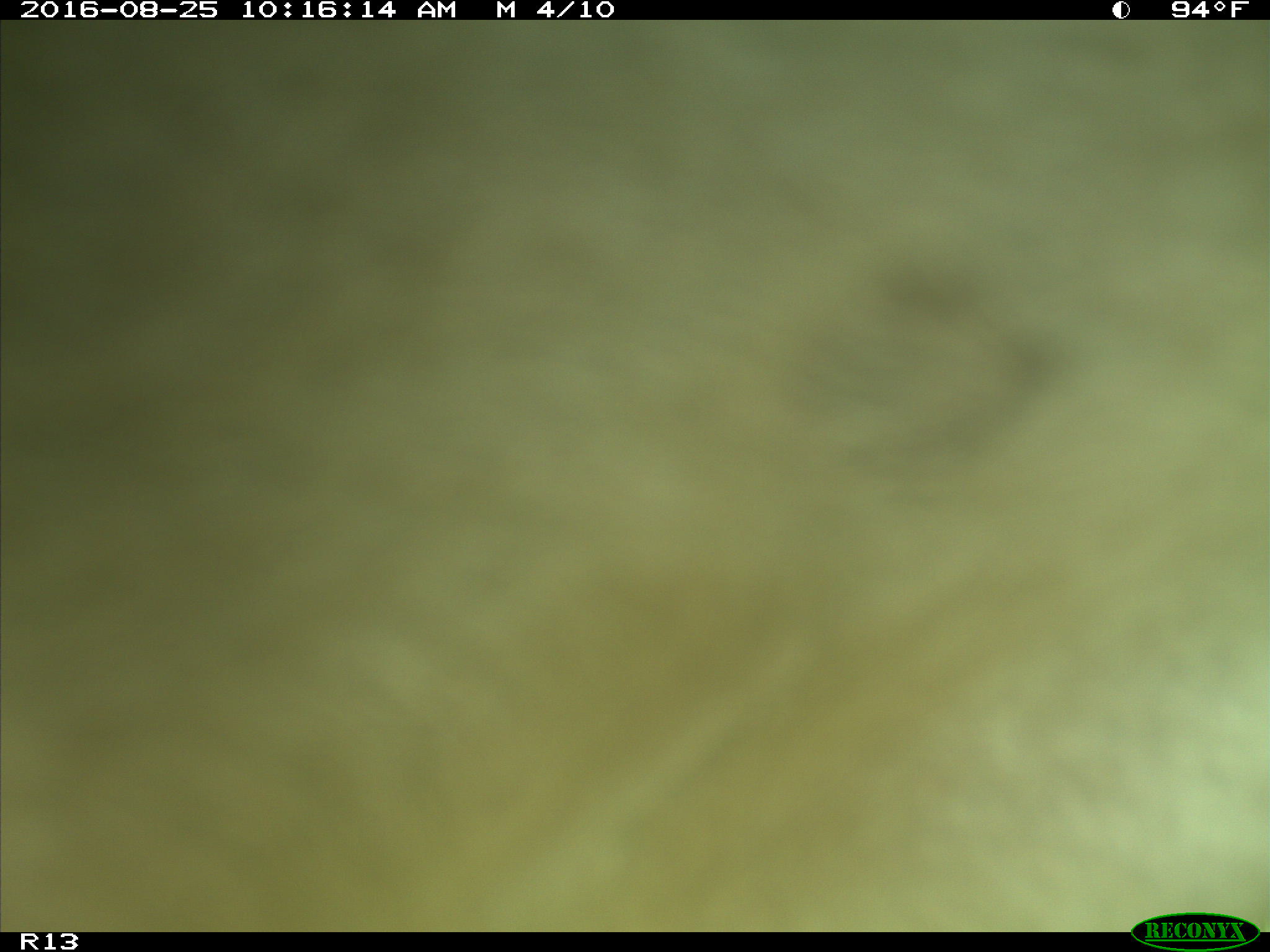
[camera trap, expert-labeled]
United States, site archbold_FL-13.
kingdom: Animalia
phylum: Chordata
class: Mammalia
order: Artiodactyla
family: Bovidae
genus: Bos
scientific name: Bos taurus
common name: domestic cow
Bos taurus (domestic cow).